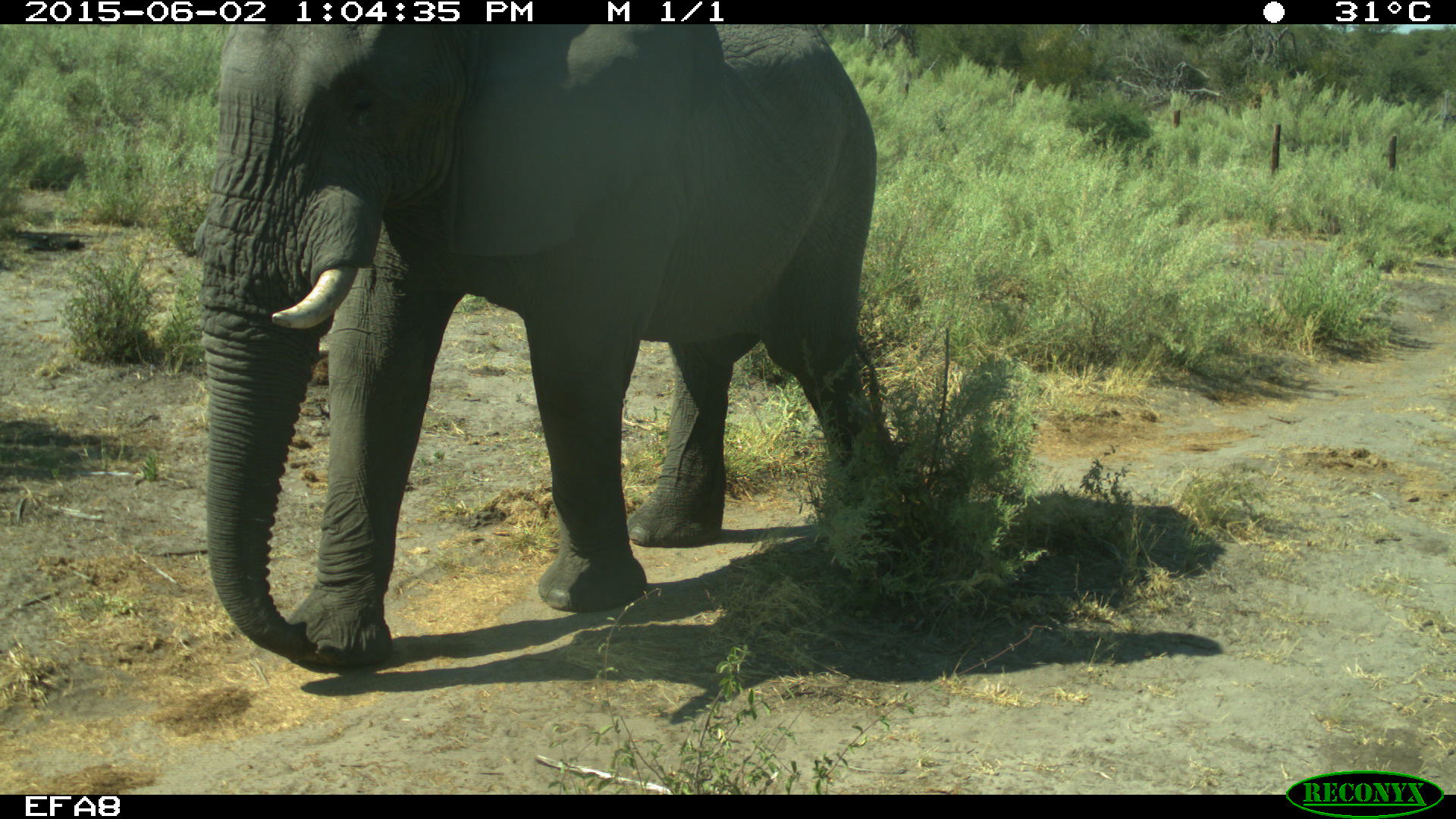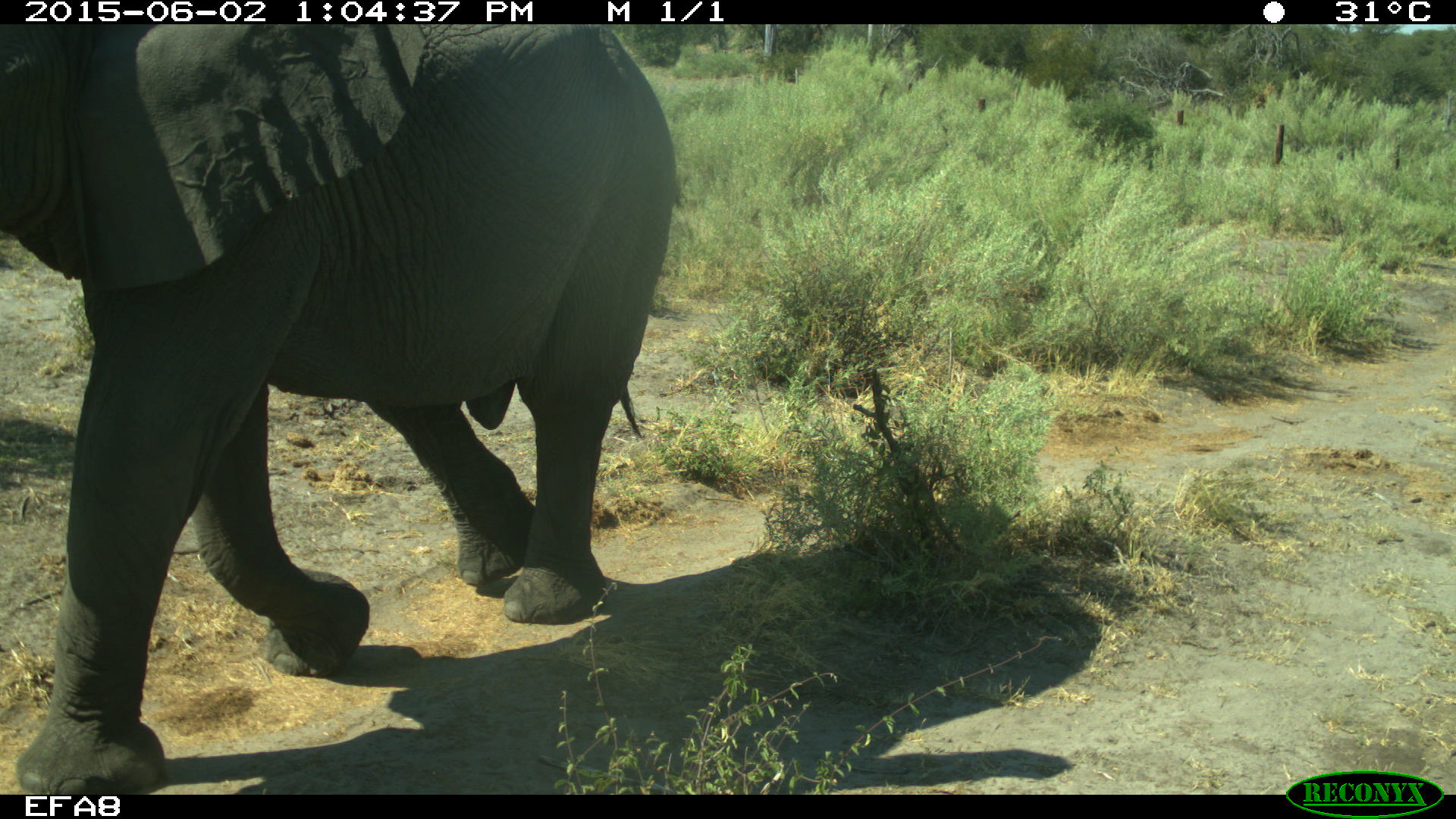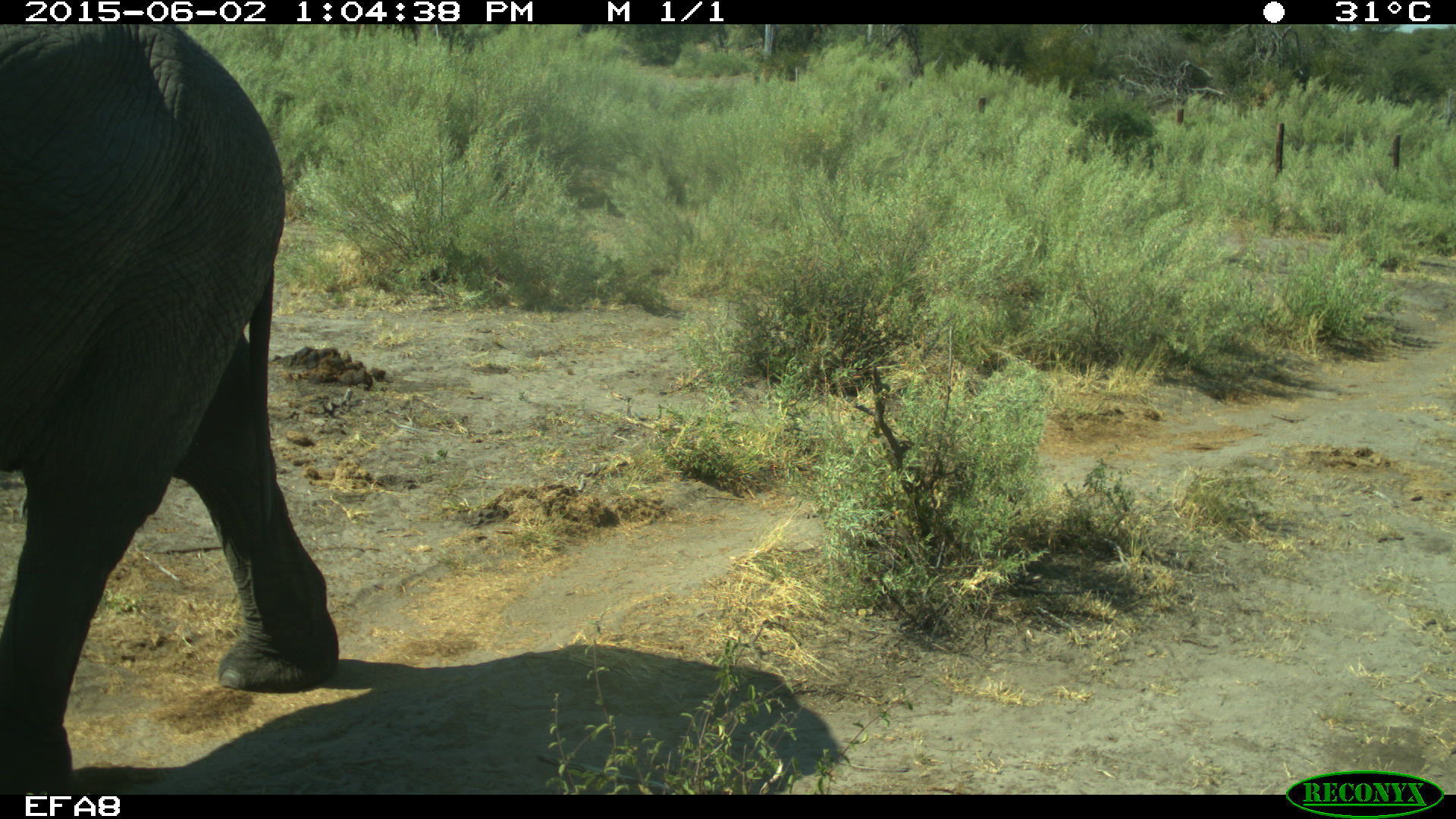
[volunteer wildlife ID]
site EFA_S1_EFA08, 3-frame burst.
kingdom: Animalia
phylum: Chordata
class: Mammalia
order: Proboscidea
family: Elephantidae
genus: Loxodonta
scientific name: Loxodonta africana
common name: african bush elephant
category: elephant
Elephant (african bush elephant) (Loxodonta africana), count 1. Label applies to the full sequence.